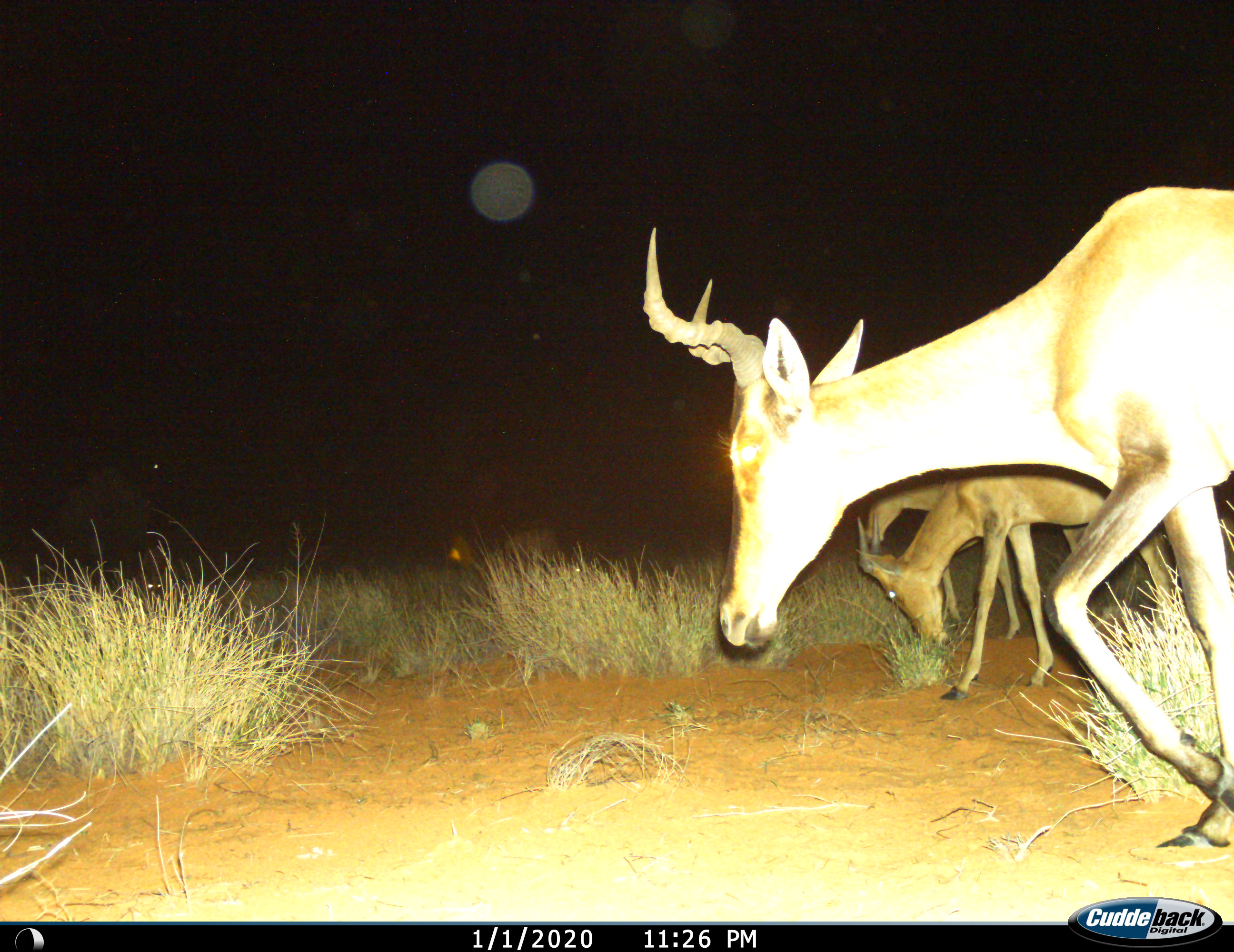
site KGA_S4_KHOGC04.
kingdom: Animalia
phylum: Chordata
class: Mammalia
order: Artiodactyla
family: Bovidae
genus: Alcelaphus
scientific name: Alcelaphus buselaphus caama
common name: red hartebeest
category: hartebeestred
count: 3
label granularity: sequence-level